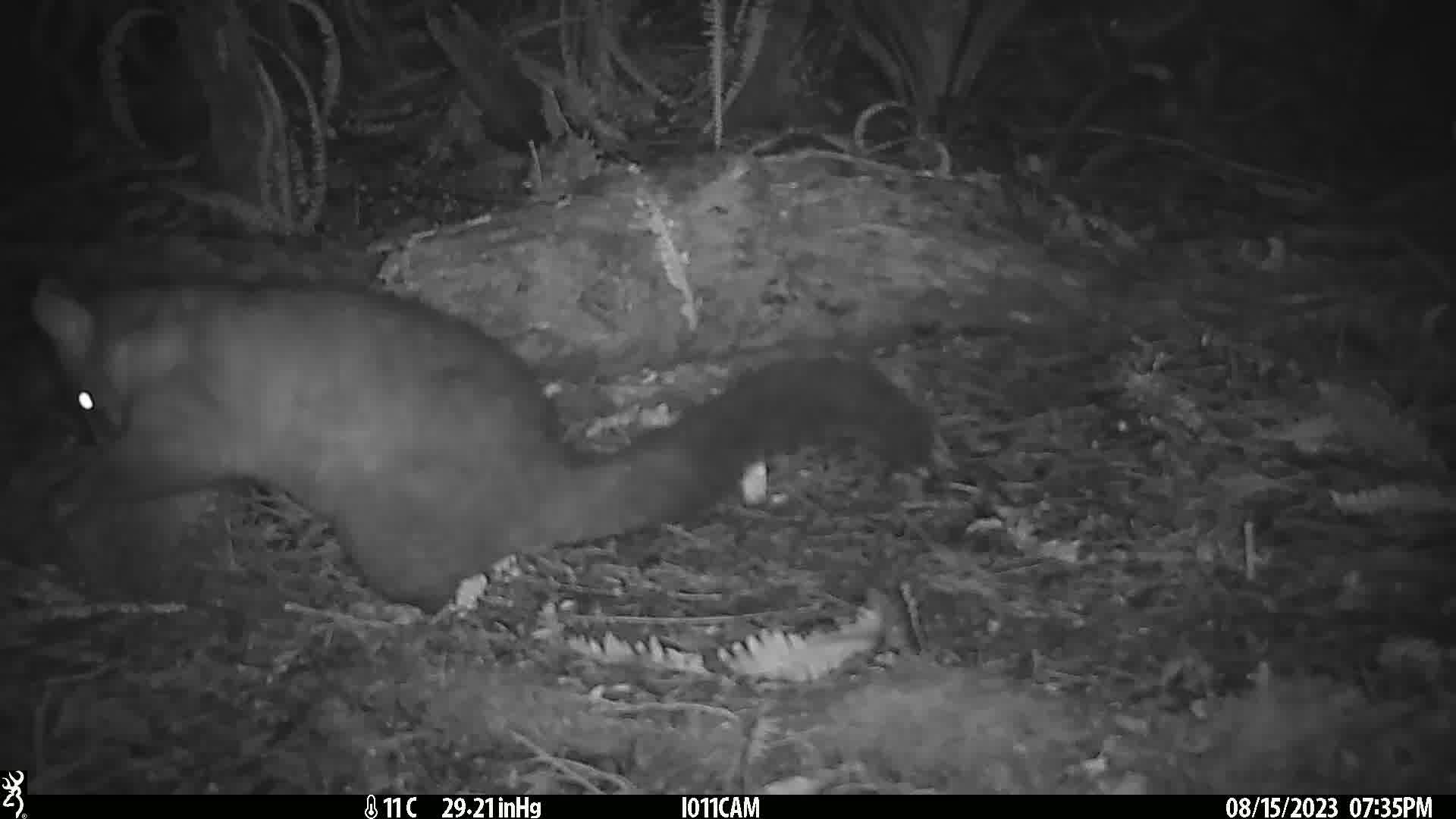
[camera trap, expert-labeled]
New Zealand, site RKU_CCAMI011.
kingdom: Animalia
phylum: Chordata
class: Mammalia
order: Diprotodontia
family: Phalangeridae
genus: Trichosurus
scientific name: Trichosurus vulpecula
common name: common brushtail possum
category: possum